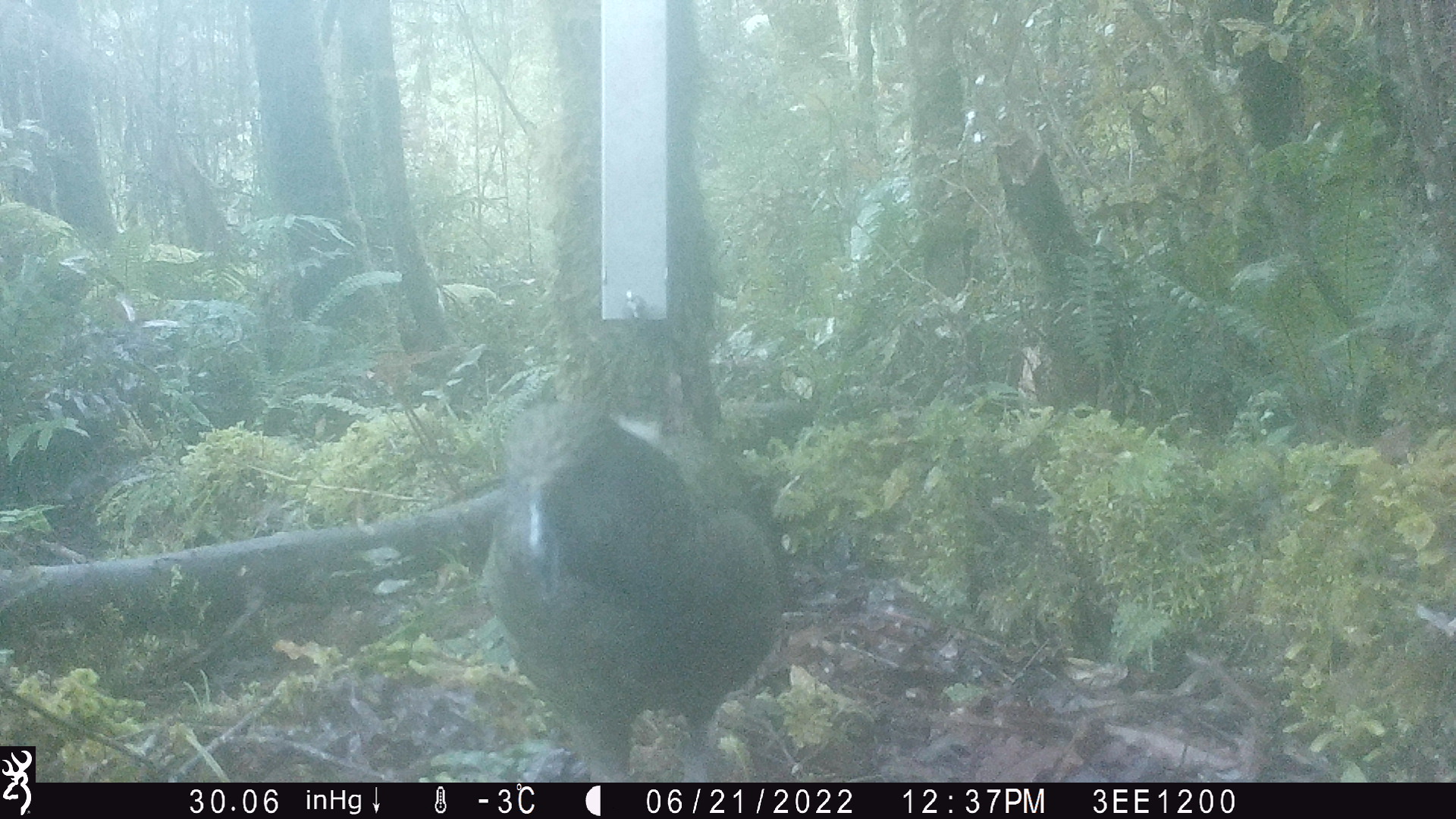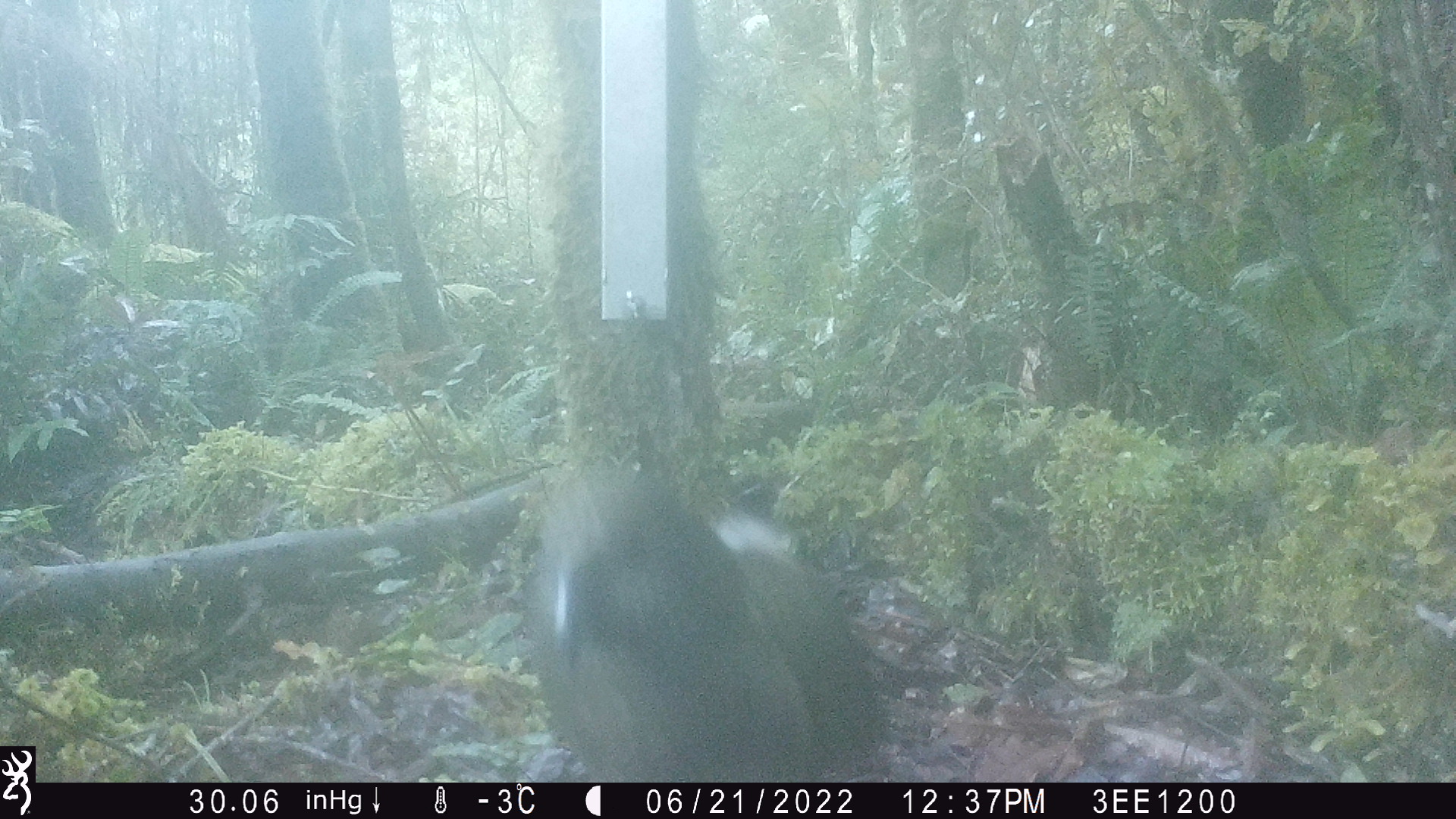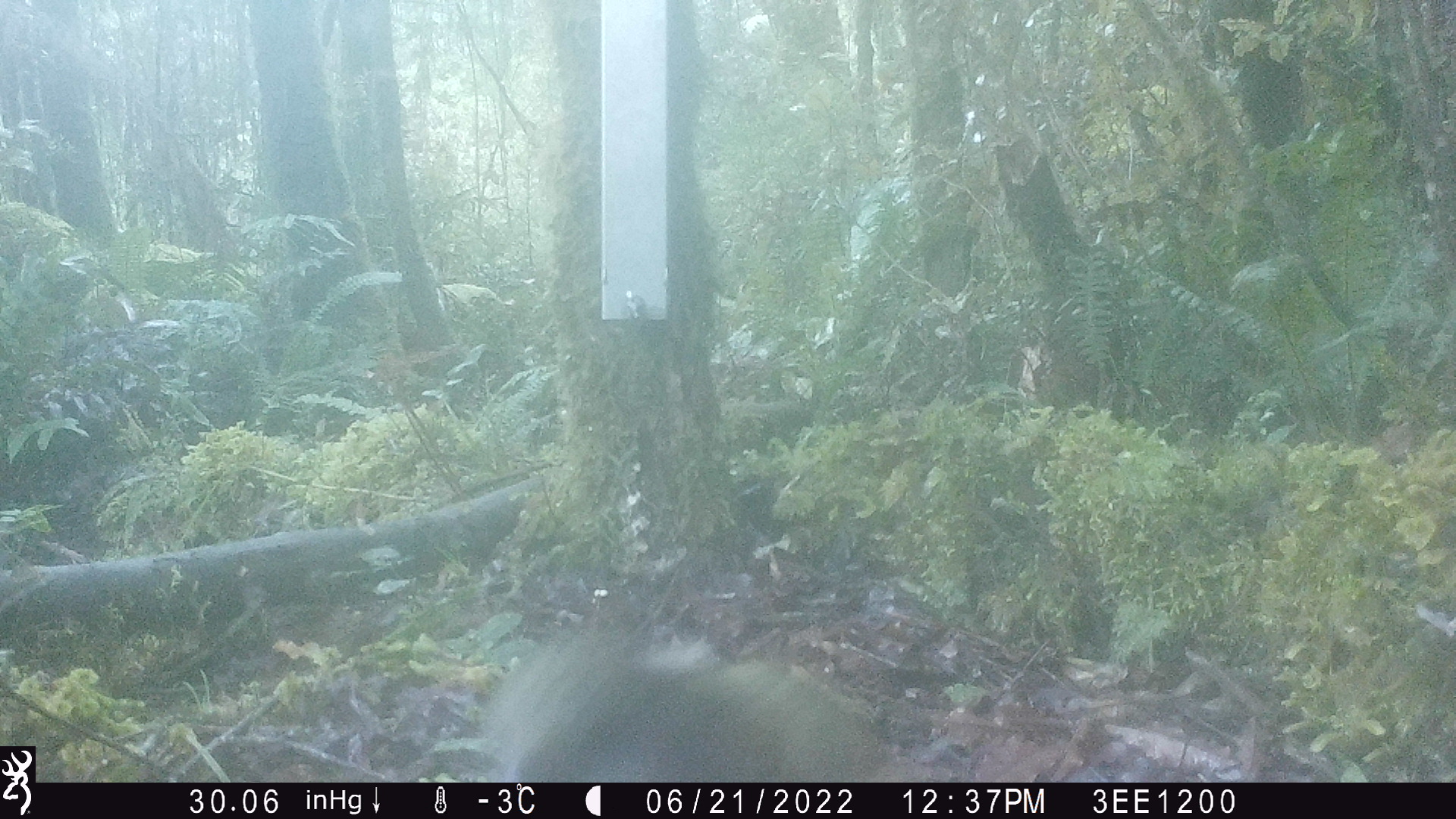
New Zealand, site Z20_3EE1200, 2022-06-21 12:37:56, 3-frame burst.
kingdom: Animalia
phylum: Chordata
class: Aves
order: Psittaciformes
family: Strigopidae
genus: Nestor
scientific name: Nestor notabilis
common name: kea